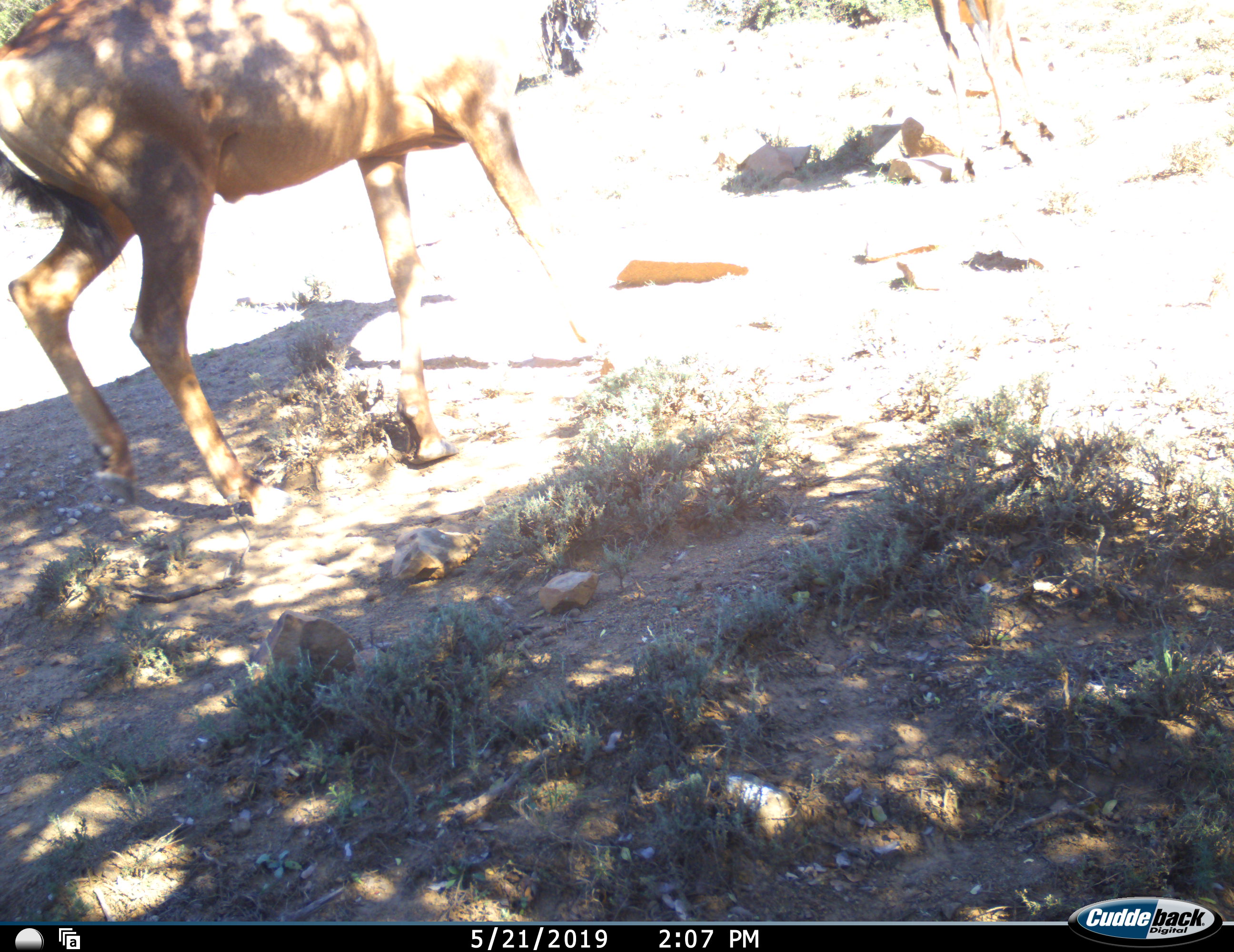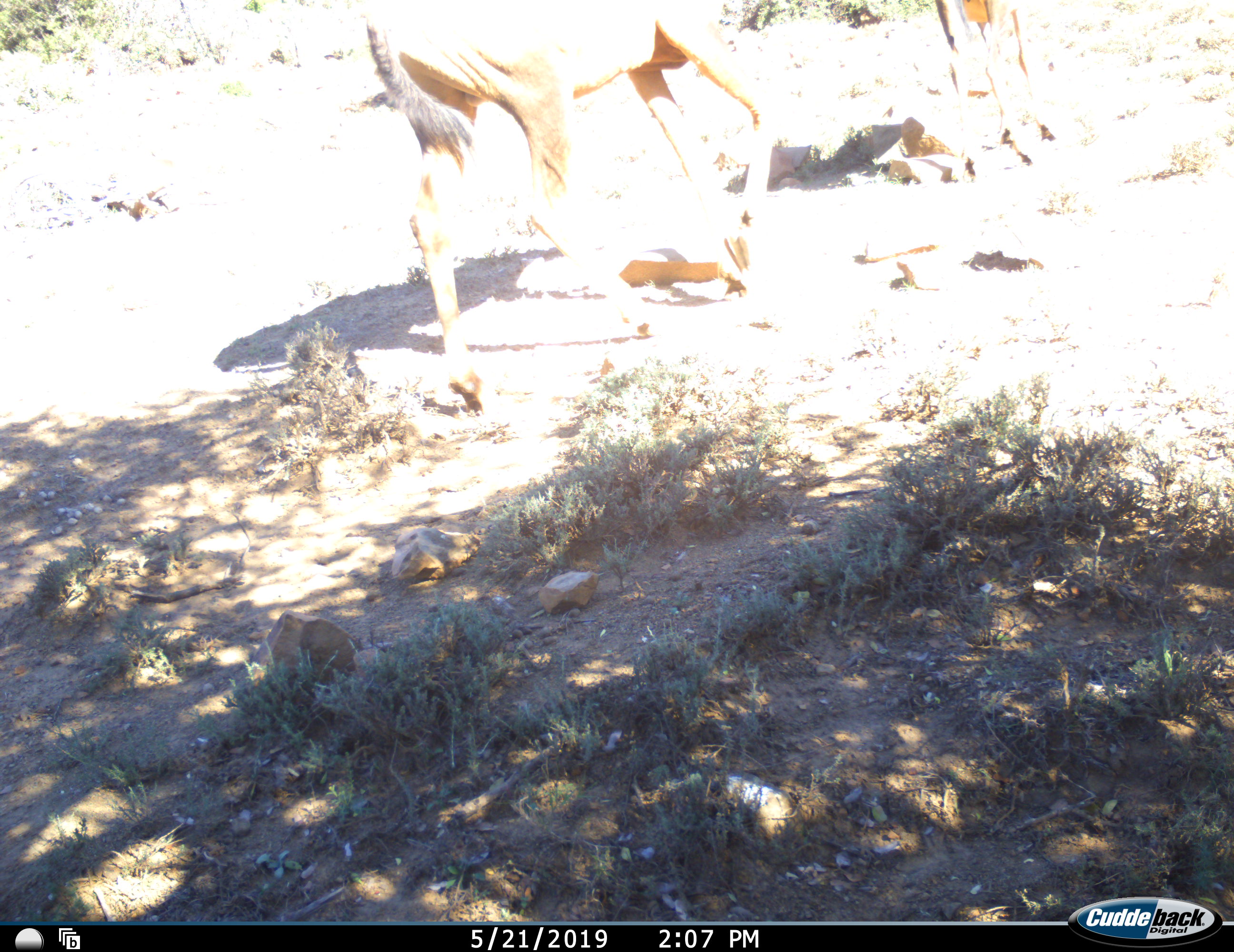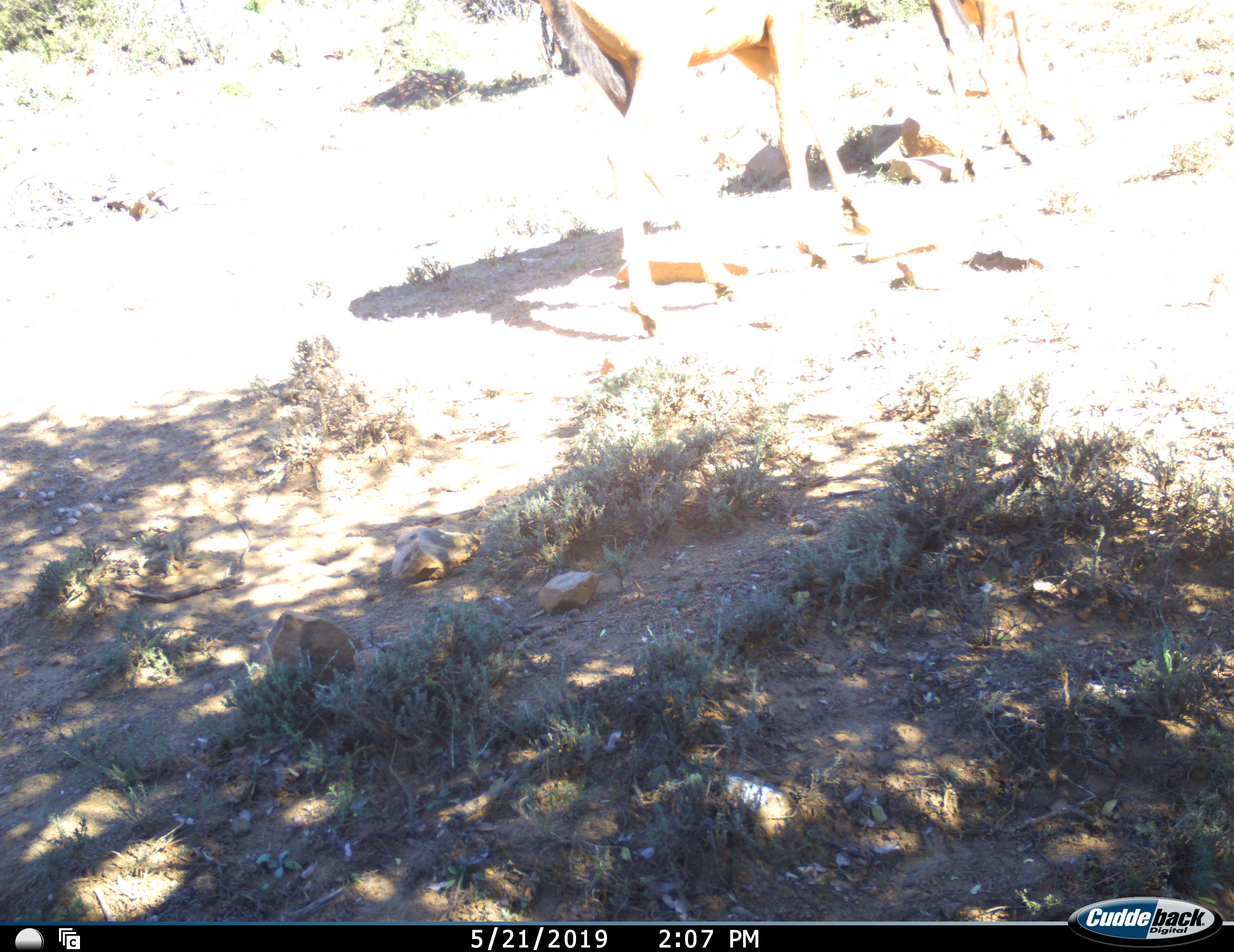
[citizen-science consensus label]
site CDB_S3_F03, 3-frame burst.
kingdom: Animalia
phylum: Chordata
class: Mammalia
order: Artiodactyla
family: Bovidae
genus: Alcelaphus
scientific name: Alcelaphus buselaphus caama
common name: red hartebeest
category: hartebeestred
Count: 2.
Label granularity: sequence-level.